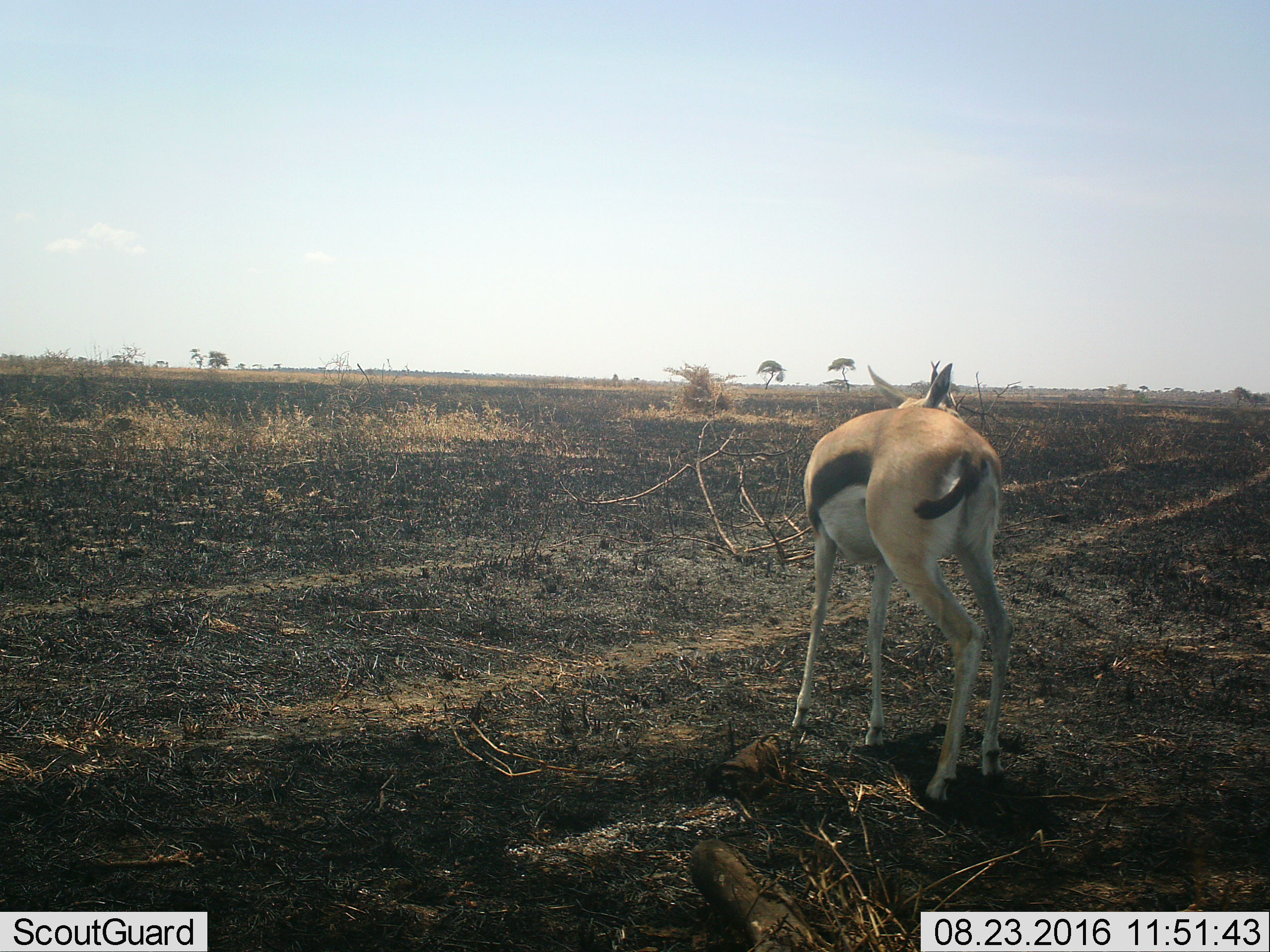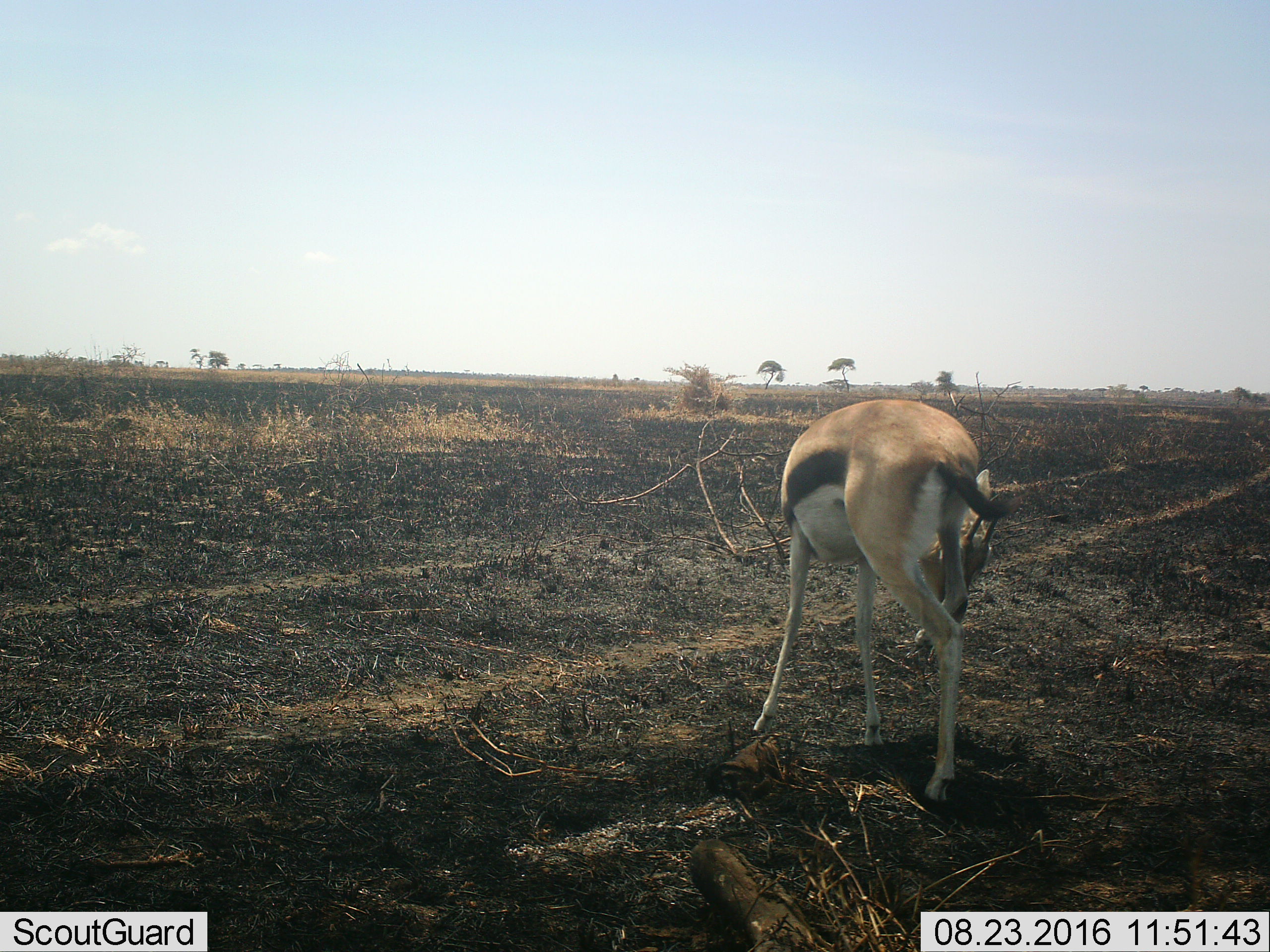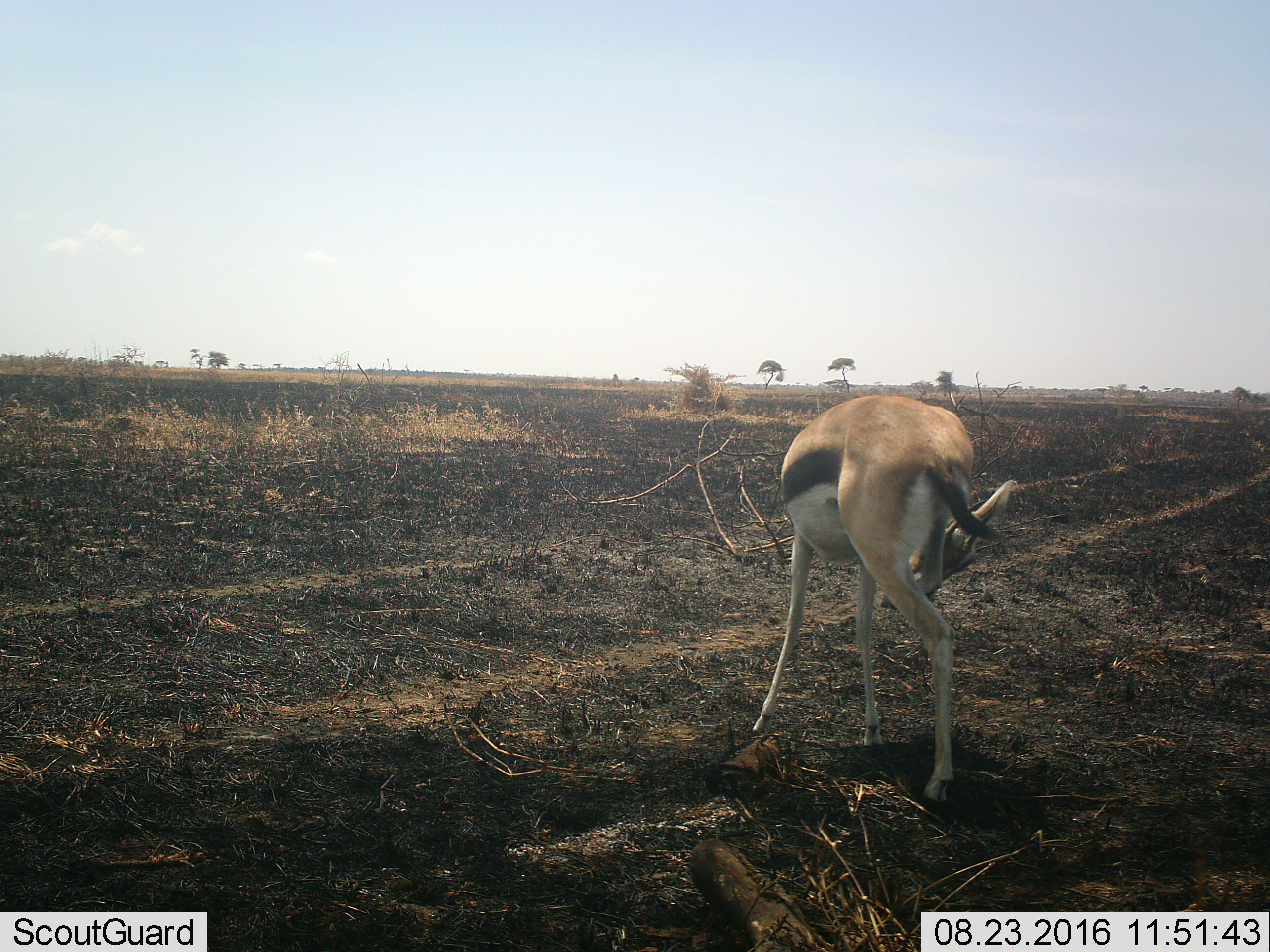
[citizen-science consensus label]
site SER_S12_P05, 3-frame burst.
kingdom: Animalia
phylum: Chordata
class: Mammalia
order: Artiodactyla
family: Bovidae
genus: Eudorcas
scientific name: Eudorcas thomsonii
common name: thomson's gazelle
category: gazellethomsons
Gazellethomsons (thomson's gazelle) (Eudorcas thomsonii), count 1. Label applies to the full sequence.